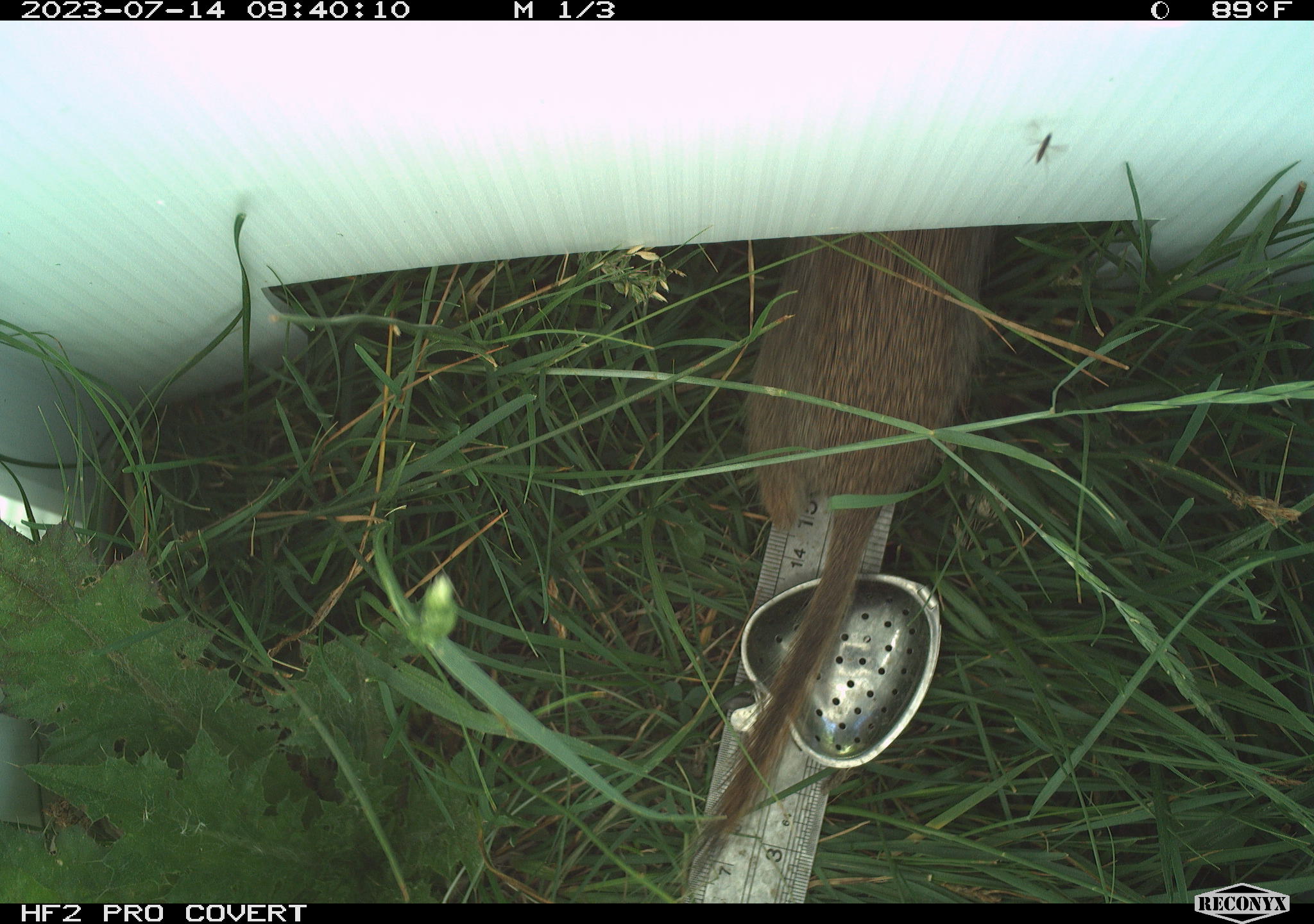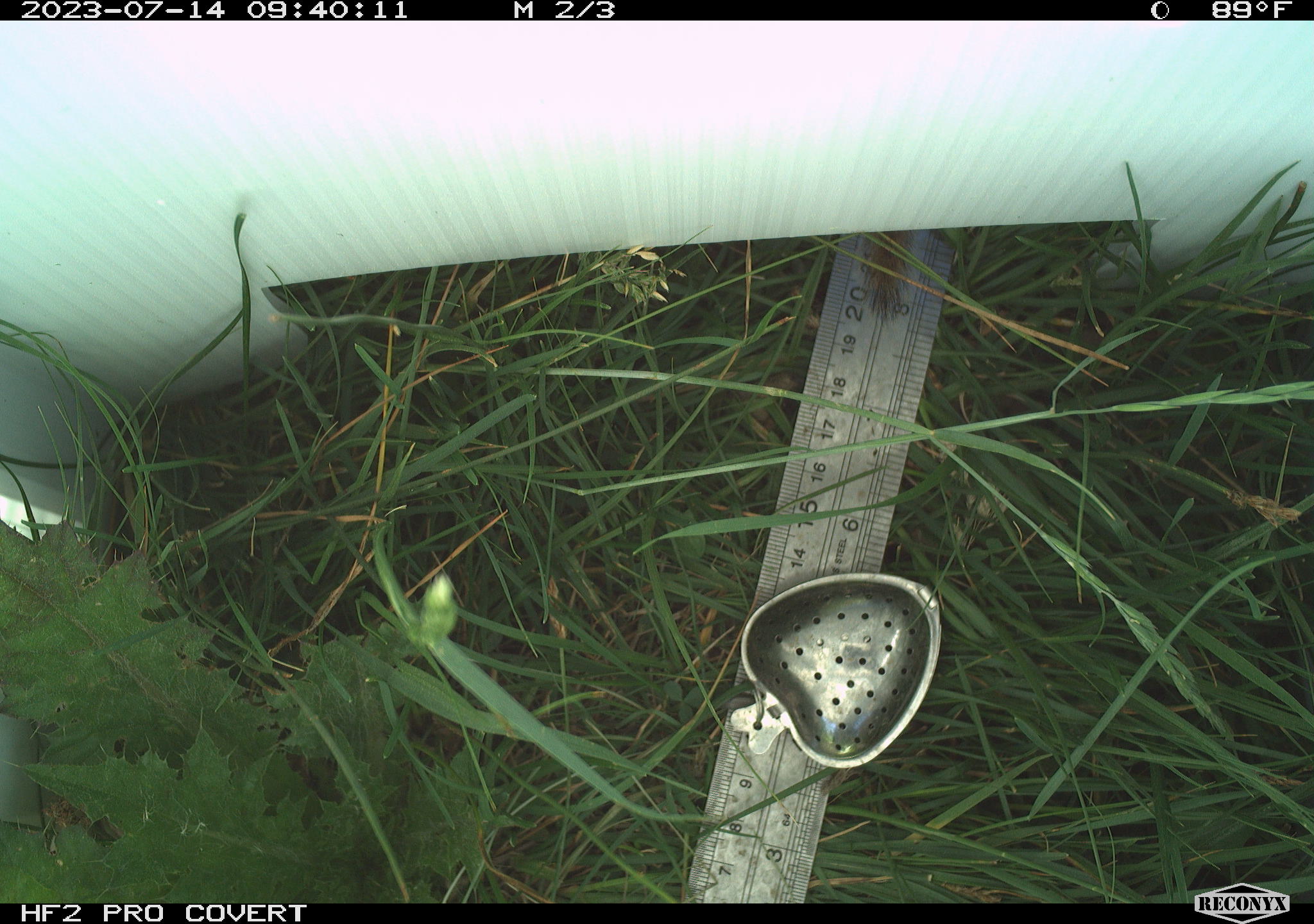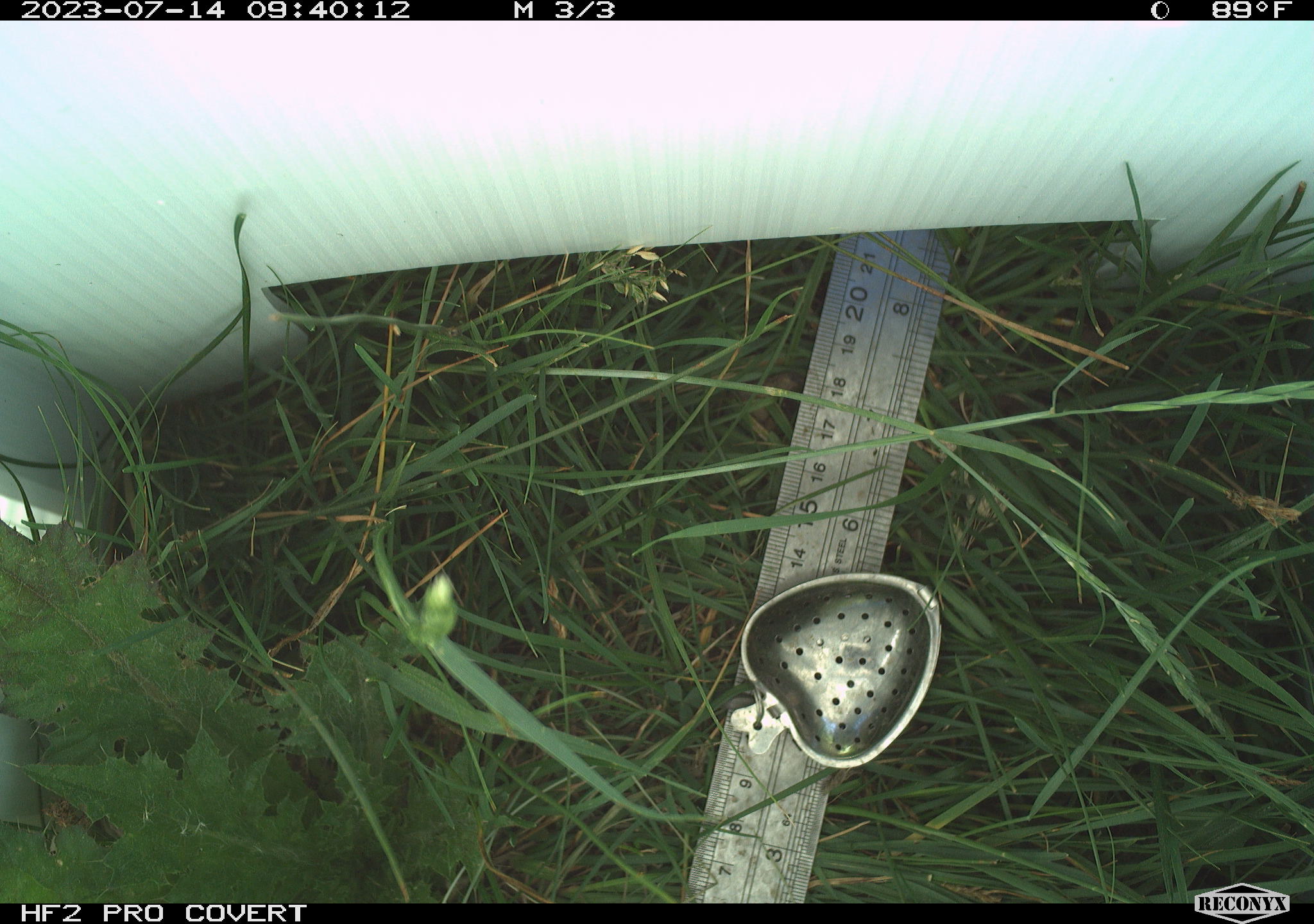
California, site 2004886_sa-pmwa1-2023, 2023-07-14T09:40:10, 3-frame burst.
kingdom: Animalia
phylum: Chordata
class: Mammalia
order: Rodentia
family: Sciuridae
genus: Urocitellus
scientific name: Urocitellus beldingi beldingi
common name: belding's ground squirrel